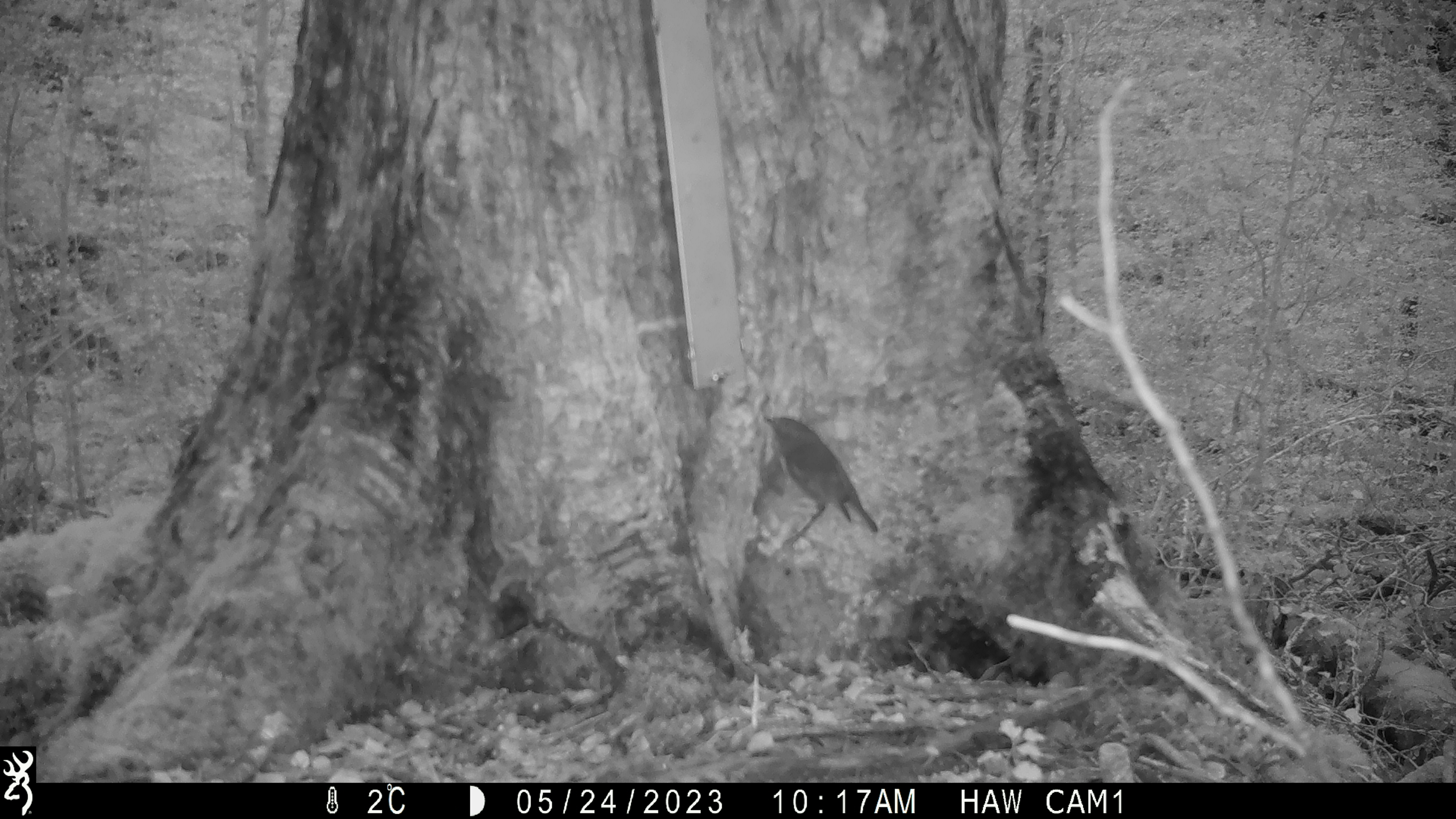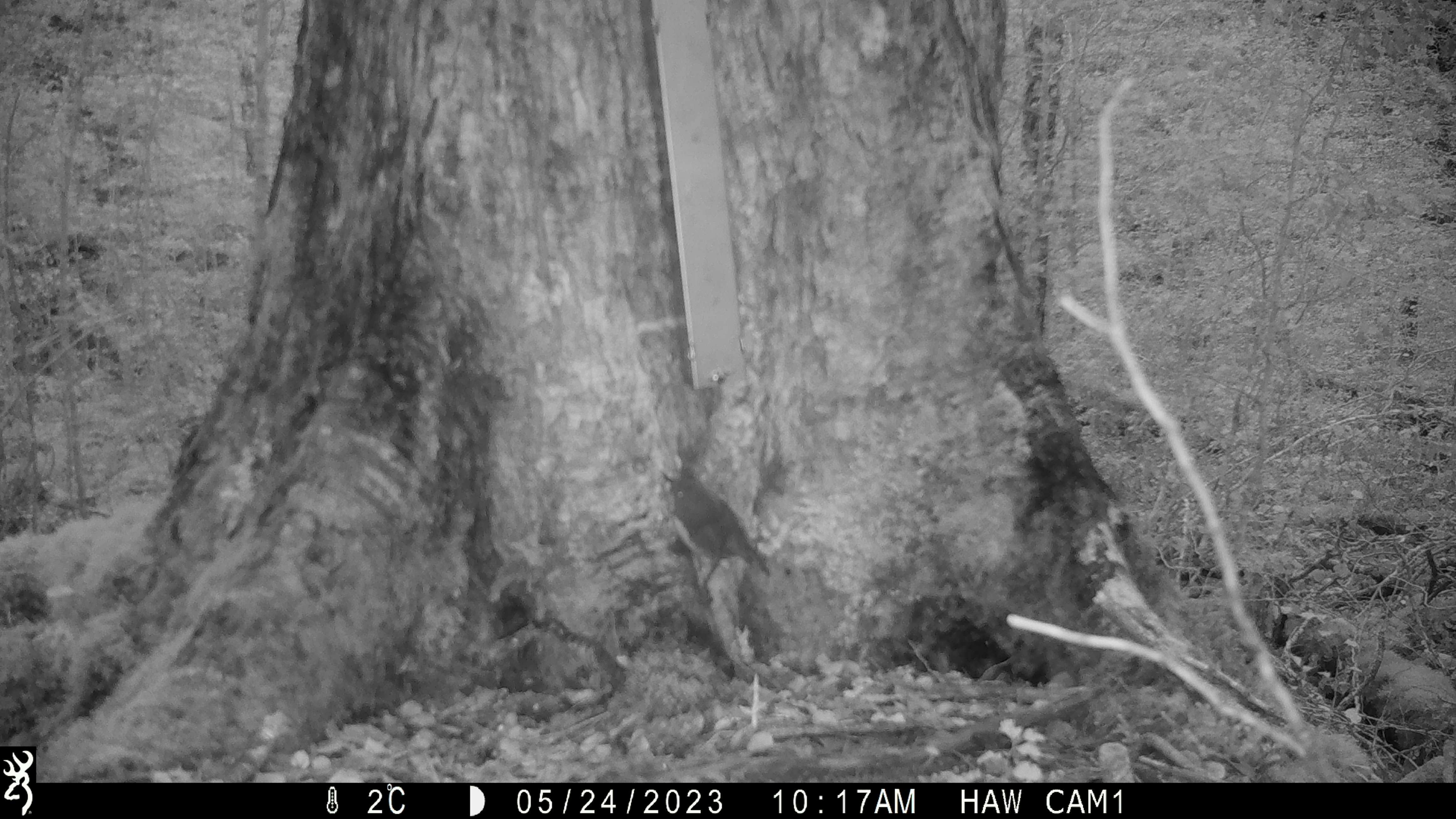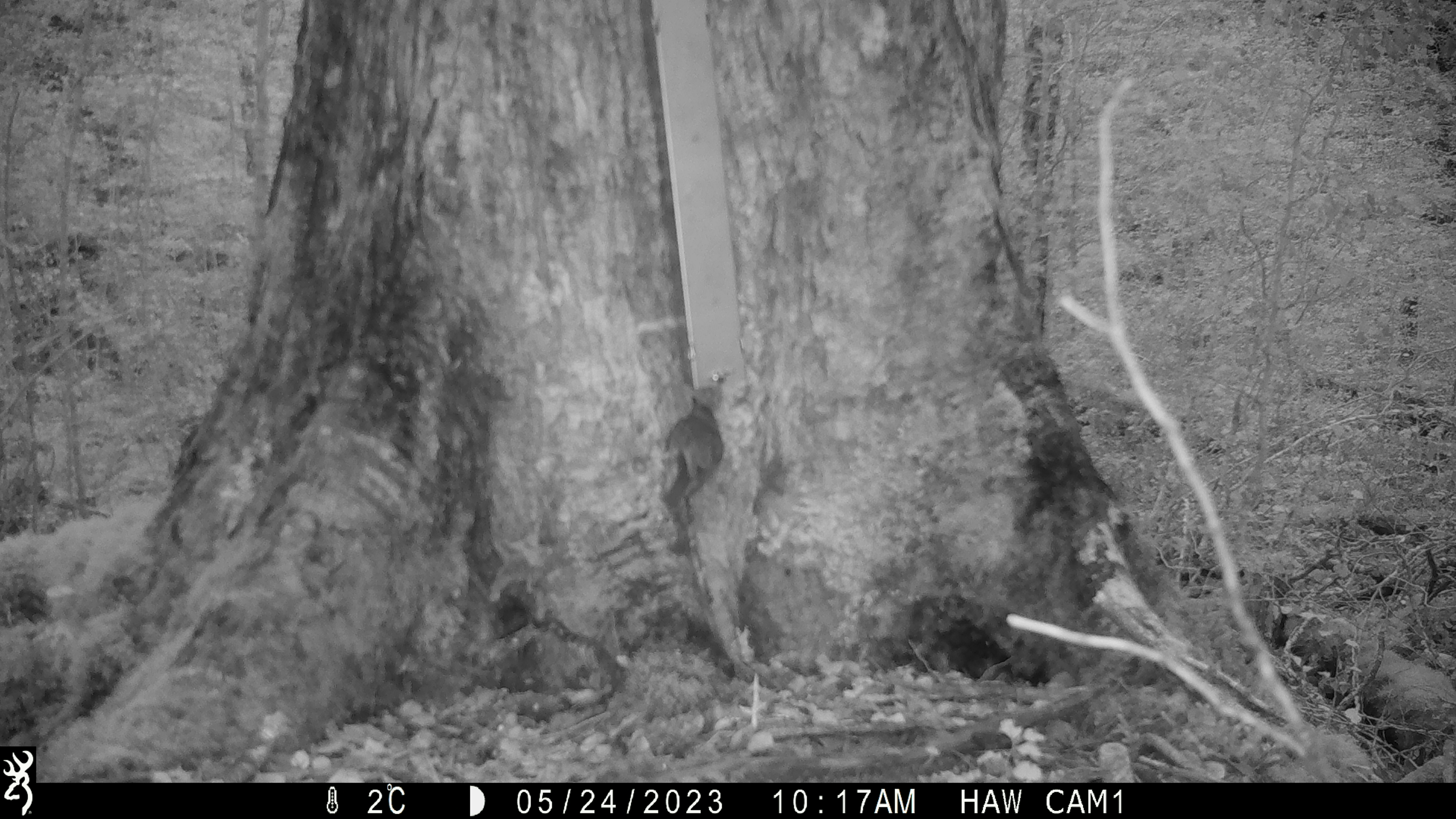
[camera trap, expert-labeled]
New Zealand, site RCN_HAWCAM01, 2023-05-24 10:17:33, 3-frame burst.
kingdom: Animalia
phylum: Chordata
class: Aves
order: Passeriformes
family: Petroicidae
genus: Petroica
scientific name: Petroica australis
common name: new zealand robin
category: robin